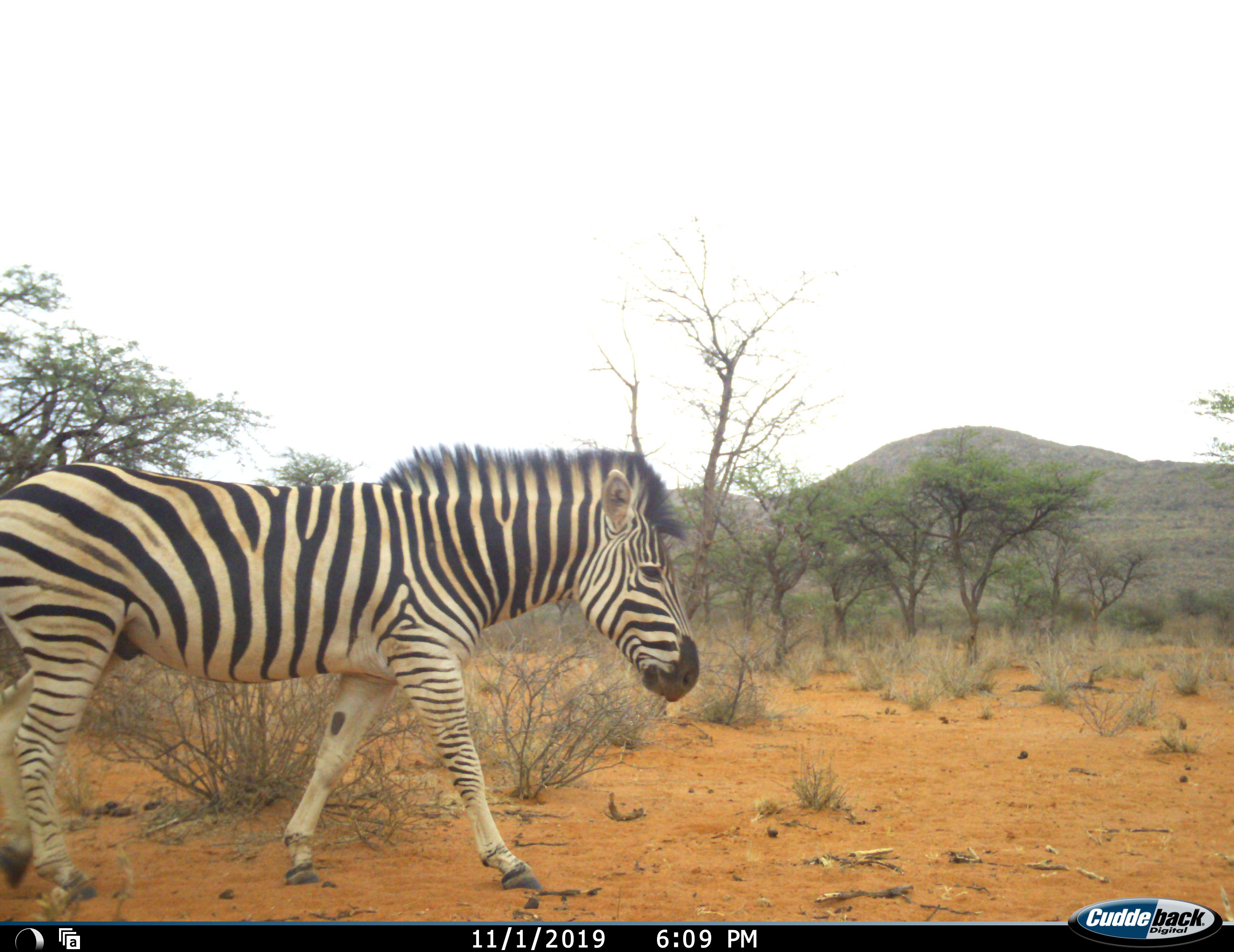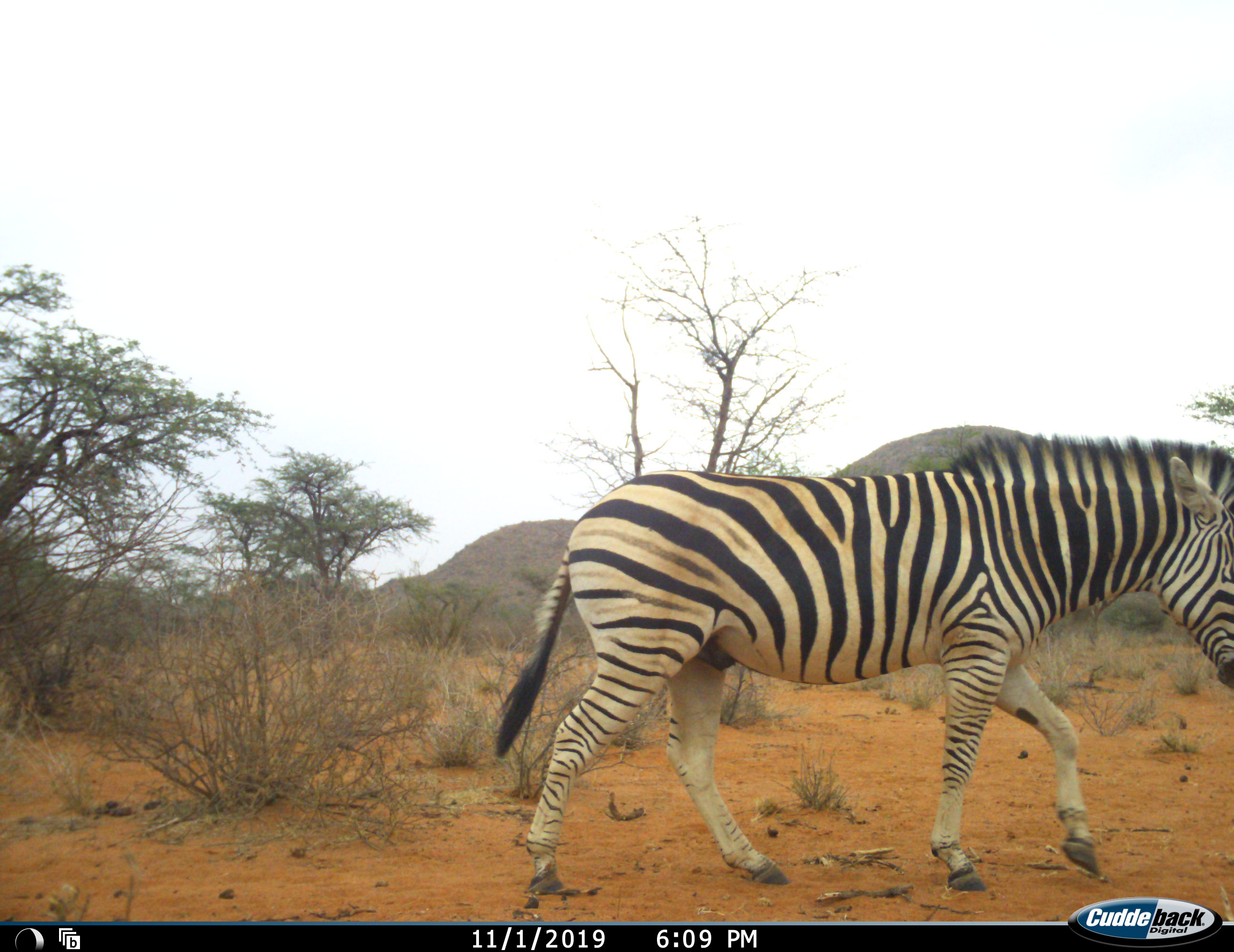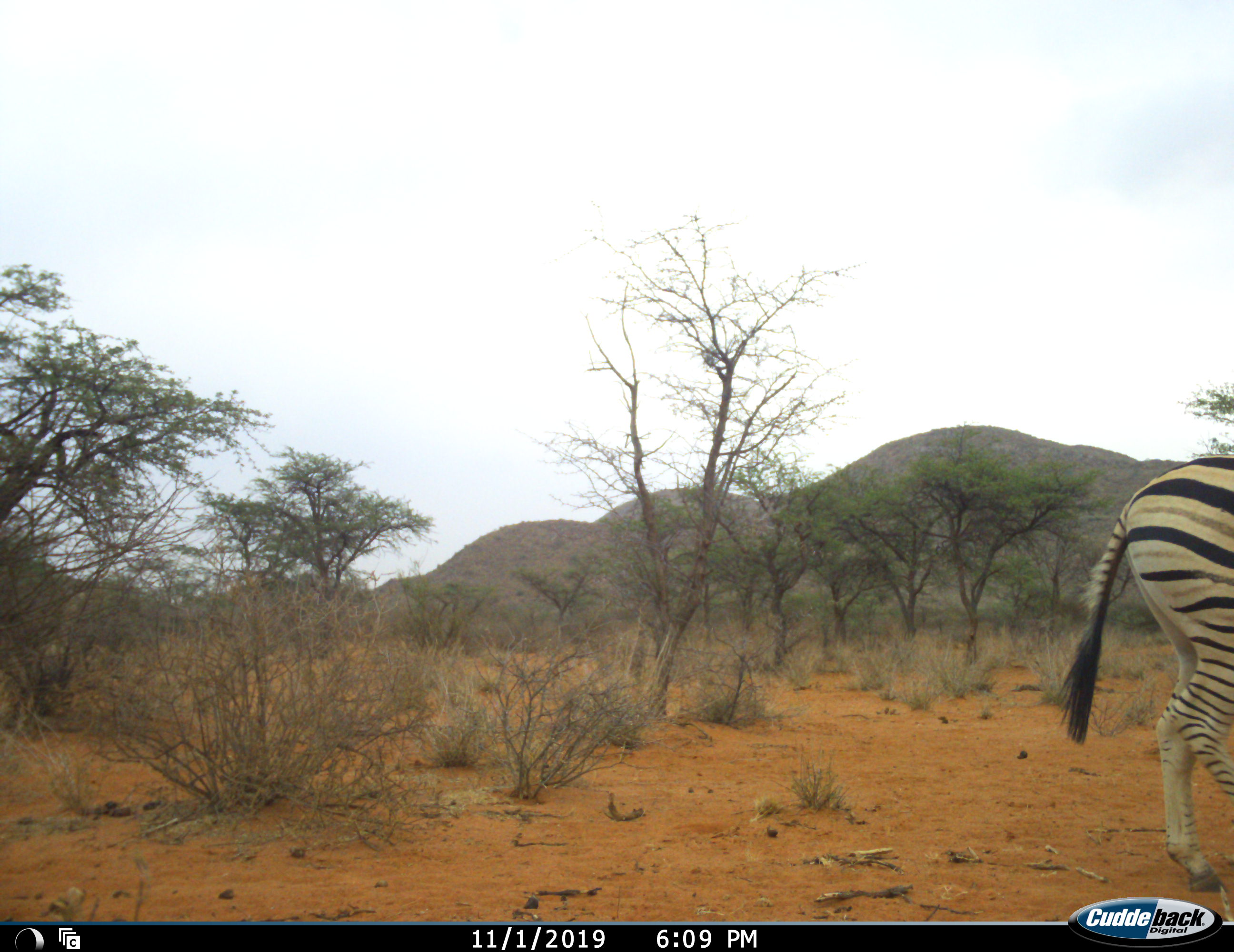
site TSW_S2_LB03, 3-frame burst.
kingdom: Animalia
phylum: Chordata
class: Mammalia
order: Perissodactyla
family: Equidae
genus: Equus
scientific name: Equus quagga burchellii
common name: burchell's zebra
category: zebraburchells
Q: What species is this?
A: Zebraburchells (burchell's zebra) (Equus quagga burchellii).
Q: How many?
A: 1.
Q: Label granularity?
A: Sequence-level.